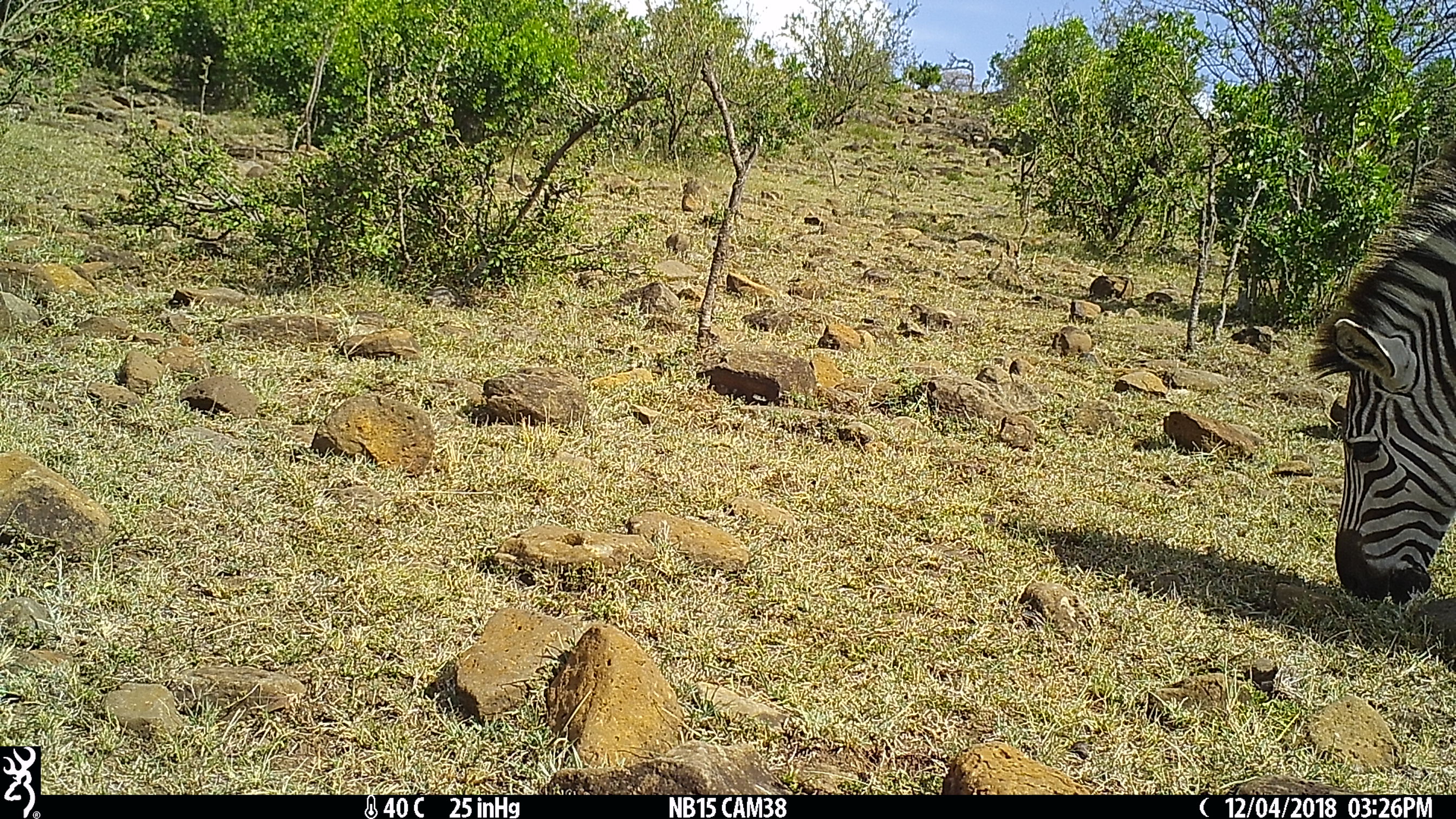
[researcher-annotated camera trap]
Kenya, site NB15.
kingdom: Animalia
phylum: Chordata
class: Mammalia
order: Perissodactyla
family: Equidae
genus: Equus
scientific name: Equus quagga burchellii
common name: burchell's zebra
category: zebra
Zebra (burchell's zebra) (Equus quagga burchellii).